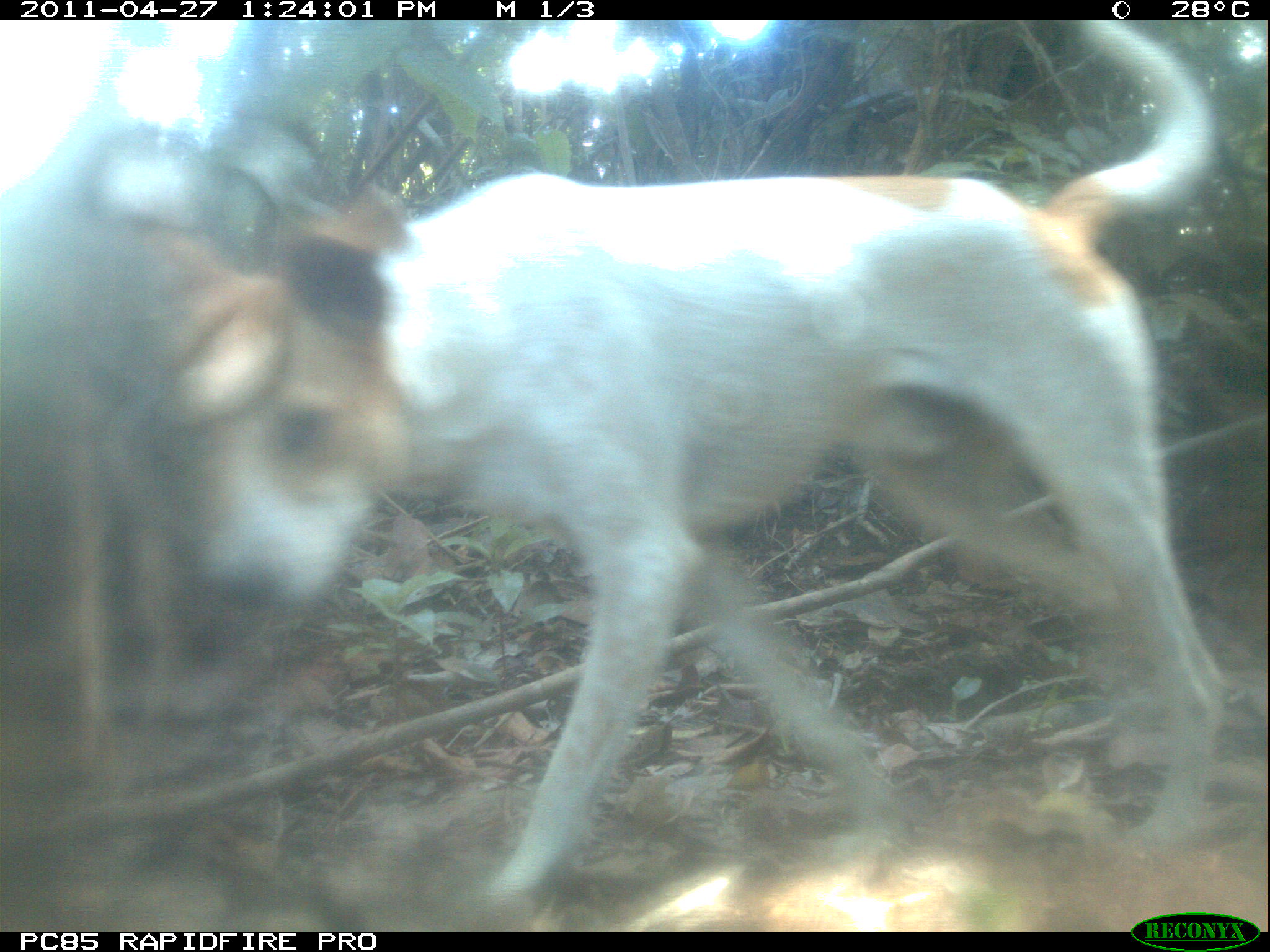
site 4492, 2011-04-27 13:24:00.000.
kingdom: Animalia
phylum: Chordata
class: Mammalia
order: Carnivora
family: Canidae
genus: Canis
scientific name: Canis familiaris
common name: domestic dog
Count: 1.